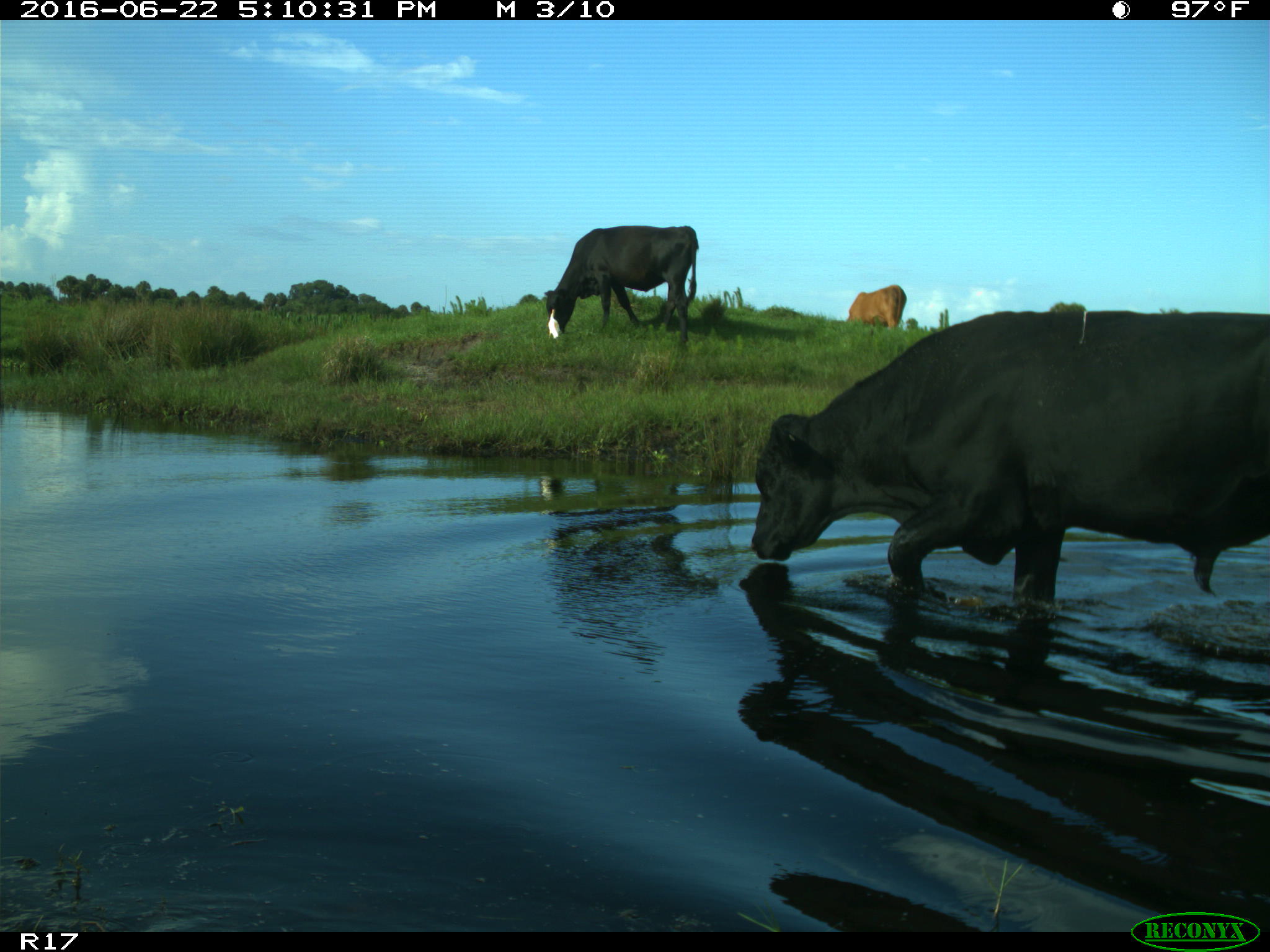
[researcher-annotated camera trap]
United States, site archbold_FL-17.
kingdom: Animalia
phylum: Chordata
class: Mammalia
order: Artiodactyla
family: Bovidae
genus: Bos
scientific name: Bos taurus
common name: domestic cow